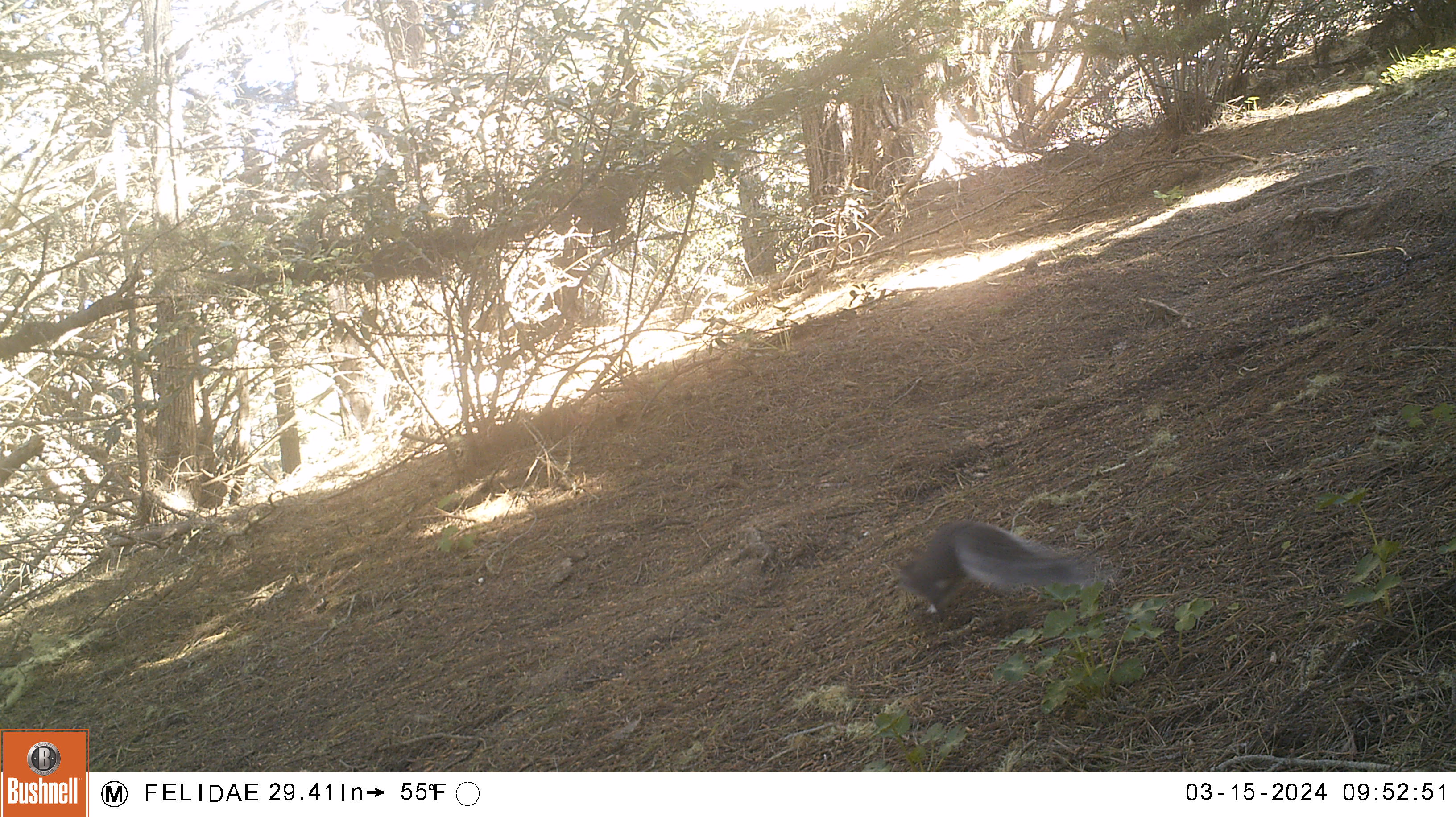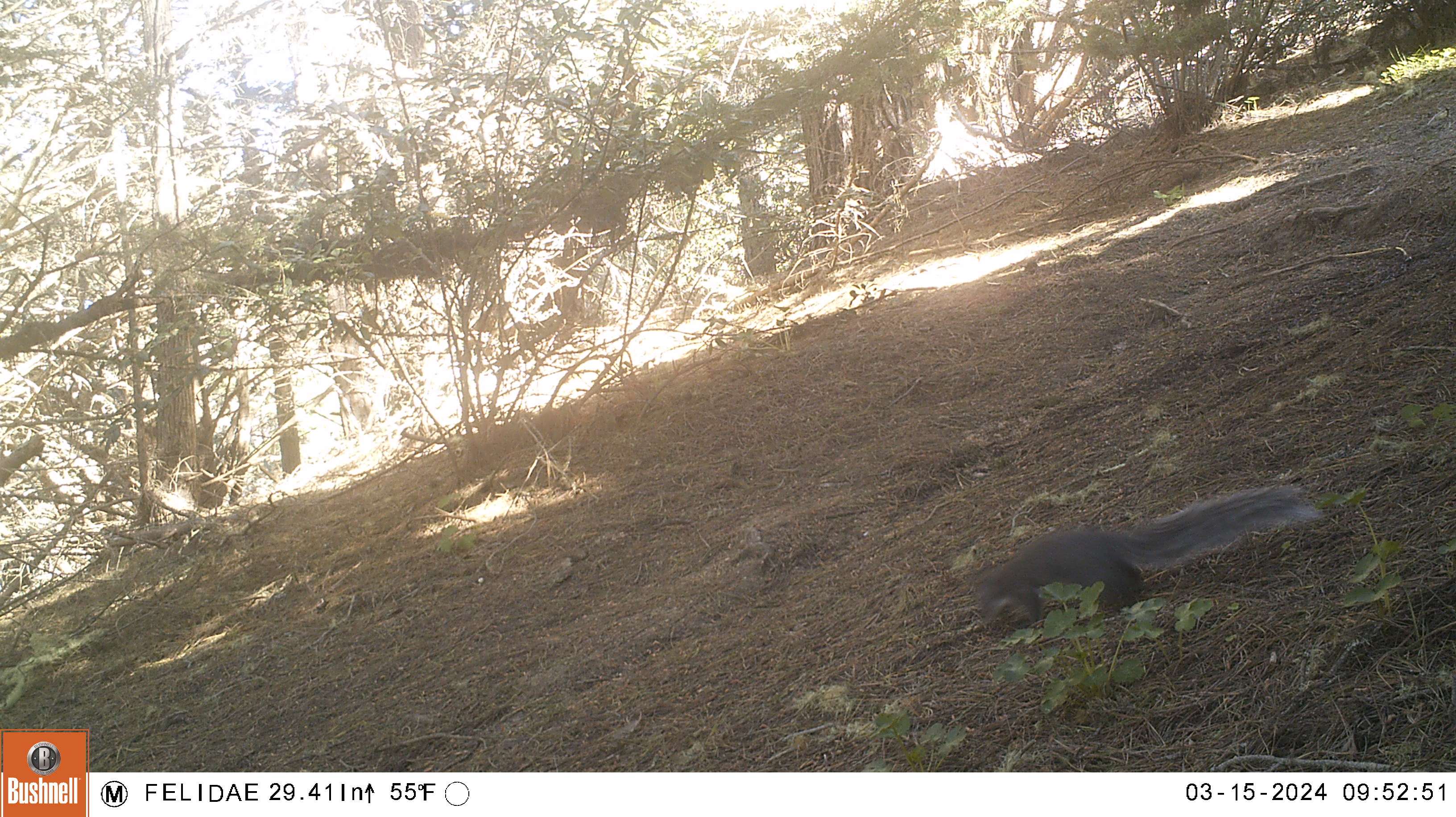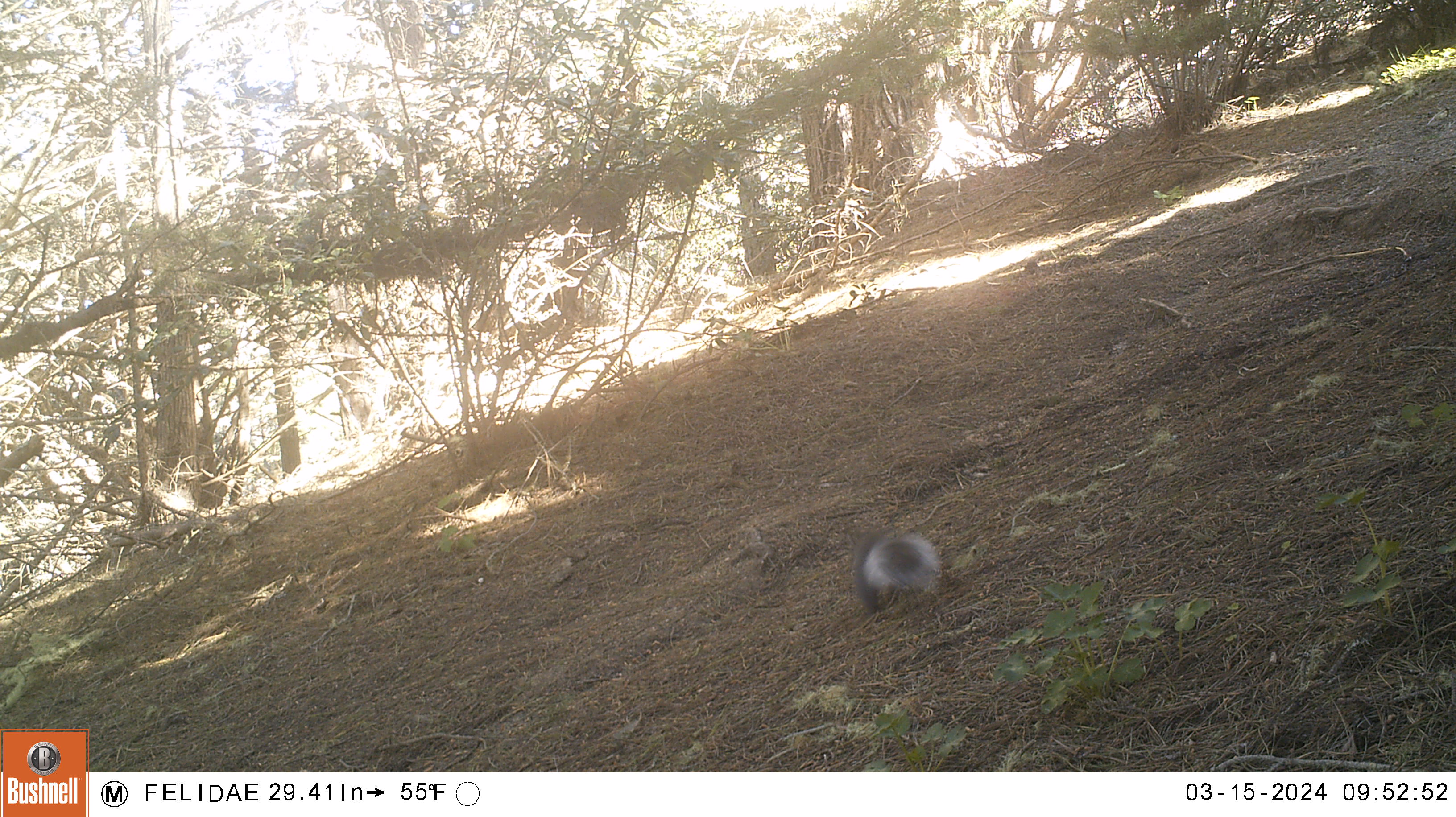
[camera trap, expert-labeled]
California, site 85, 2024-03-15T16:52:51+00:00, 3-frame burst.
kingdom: Animalia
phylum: Chordata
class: Mammalia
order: Rodentia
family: Sciuridae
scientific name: Sciuridae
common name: squirrel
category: unknown squirrel